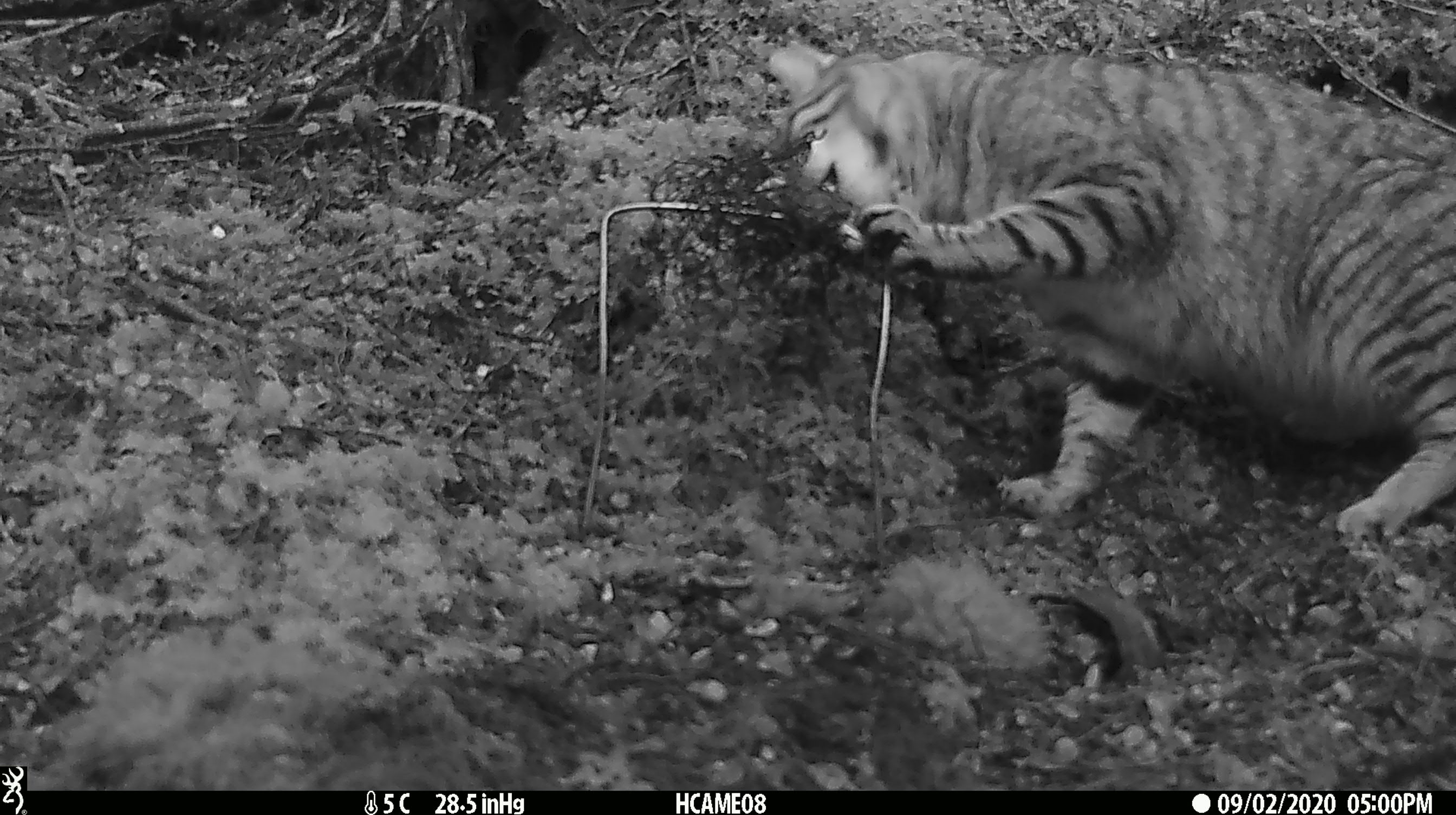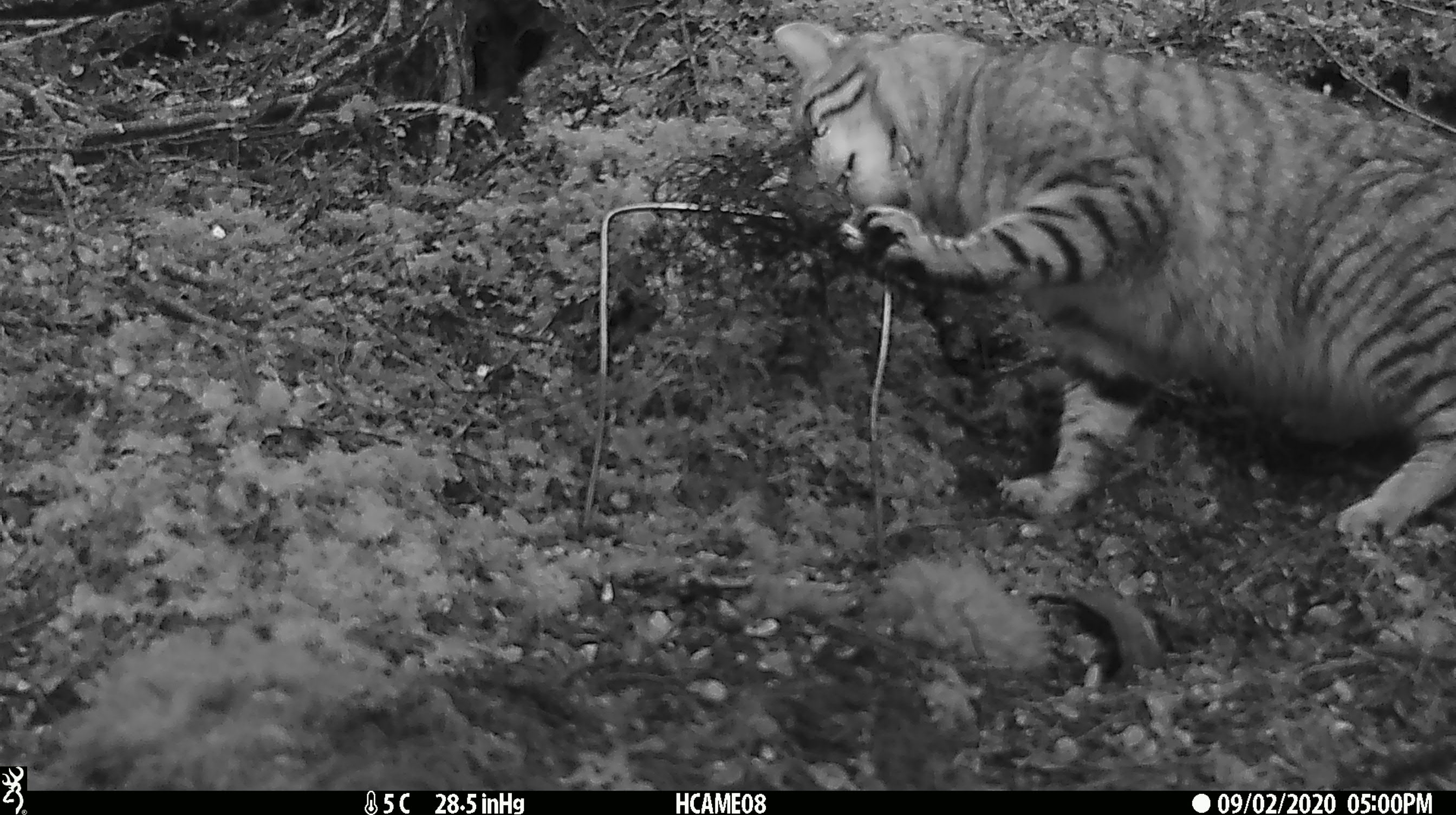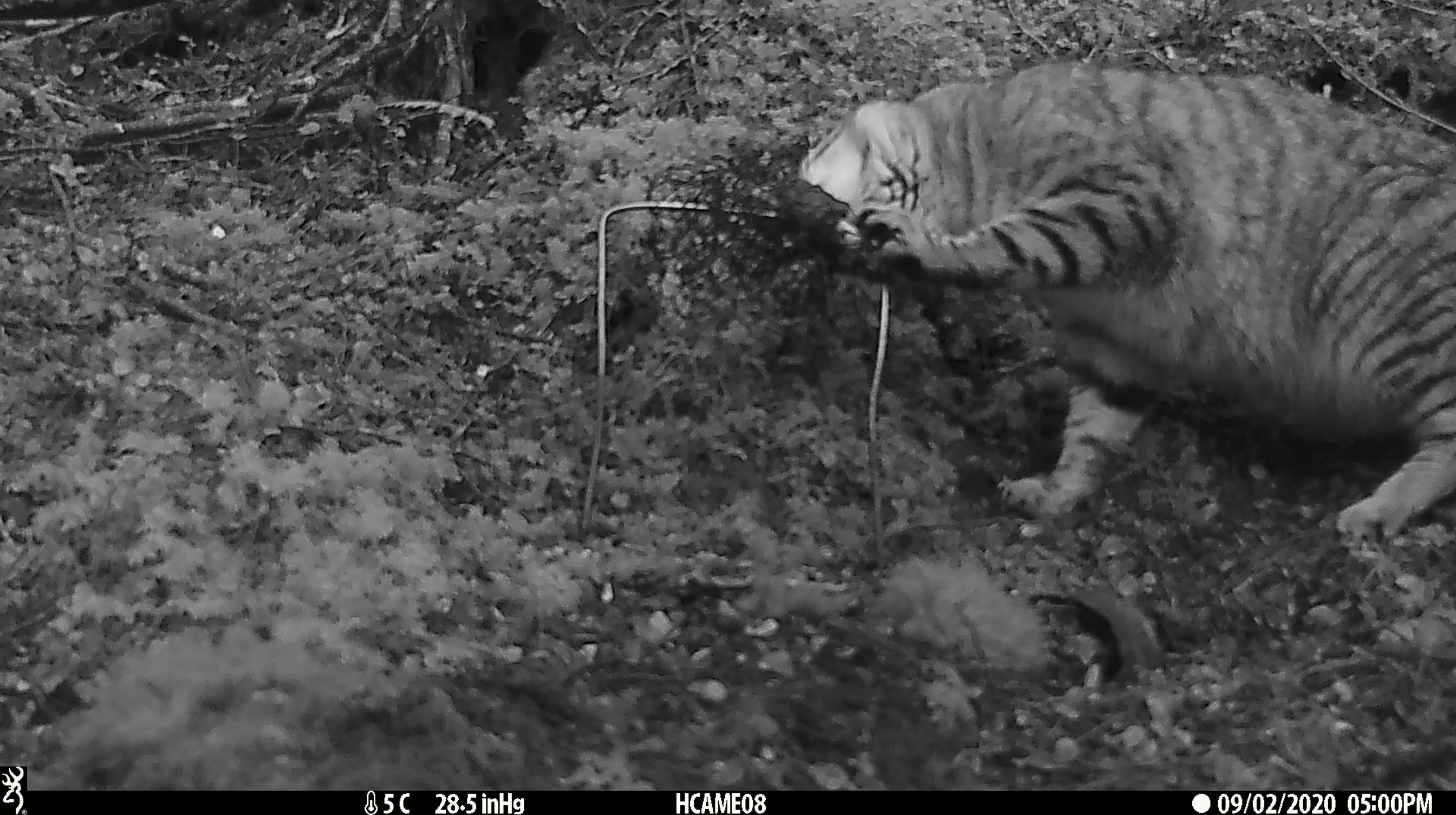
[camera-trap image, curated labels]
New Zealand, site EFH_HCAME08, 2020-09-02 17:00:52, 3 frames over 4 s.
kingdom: Animalia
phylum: Chordata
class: Mammalia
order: Carnivora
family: Felidae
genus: Felis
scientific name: Felis catus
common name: domestic cat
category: cat